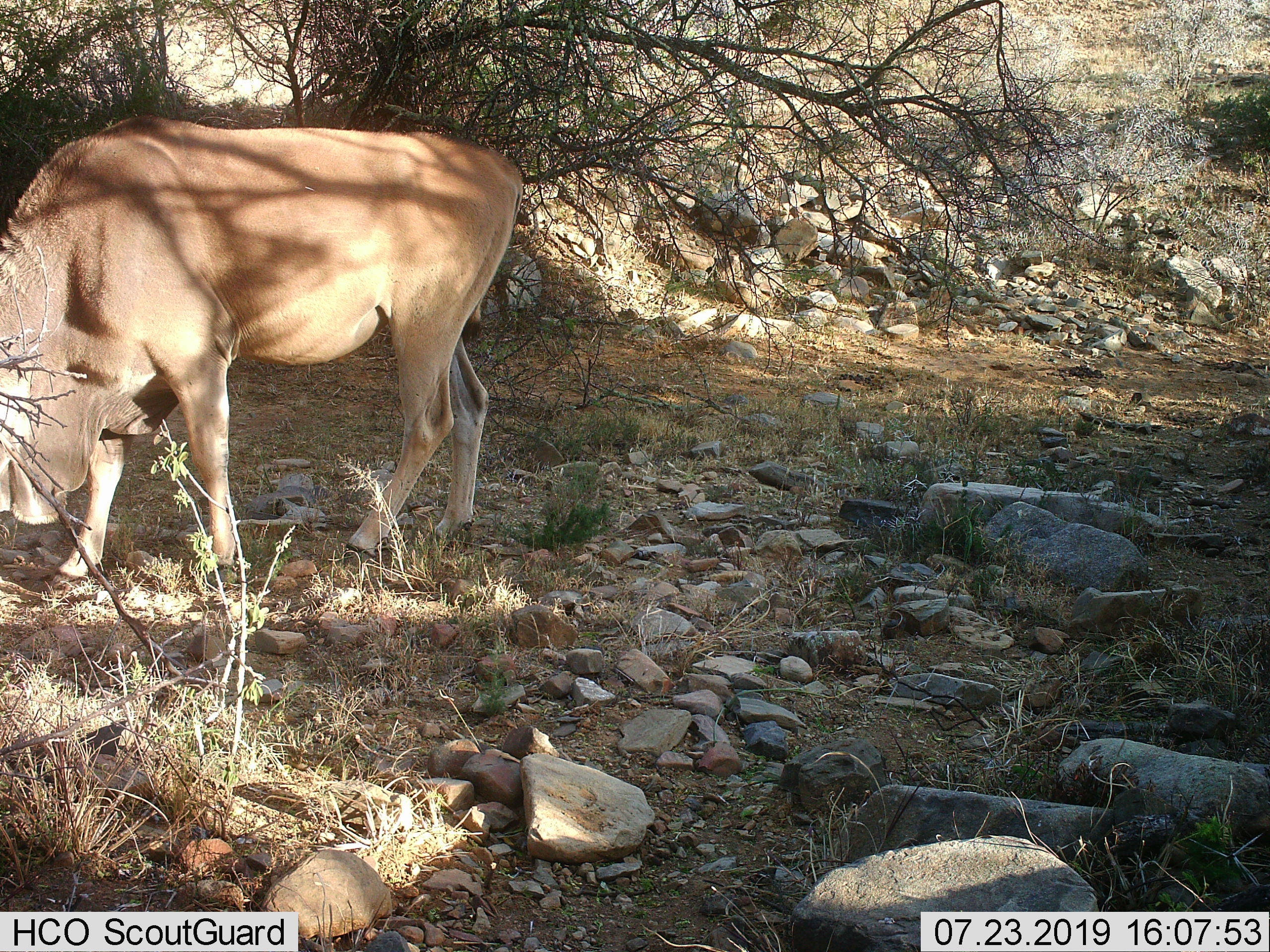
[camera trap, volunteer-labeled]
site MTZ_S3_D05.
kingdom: Animalia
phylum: Chordata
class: Mammalia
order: Artiodactyla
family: Bovidae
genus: Tragelaphus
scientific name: Tragelaphus oryx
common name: eland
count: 1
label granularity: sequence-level